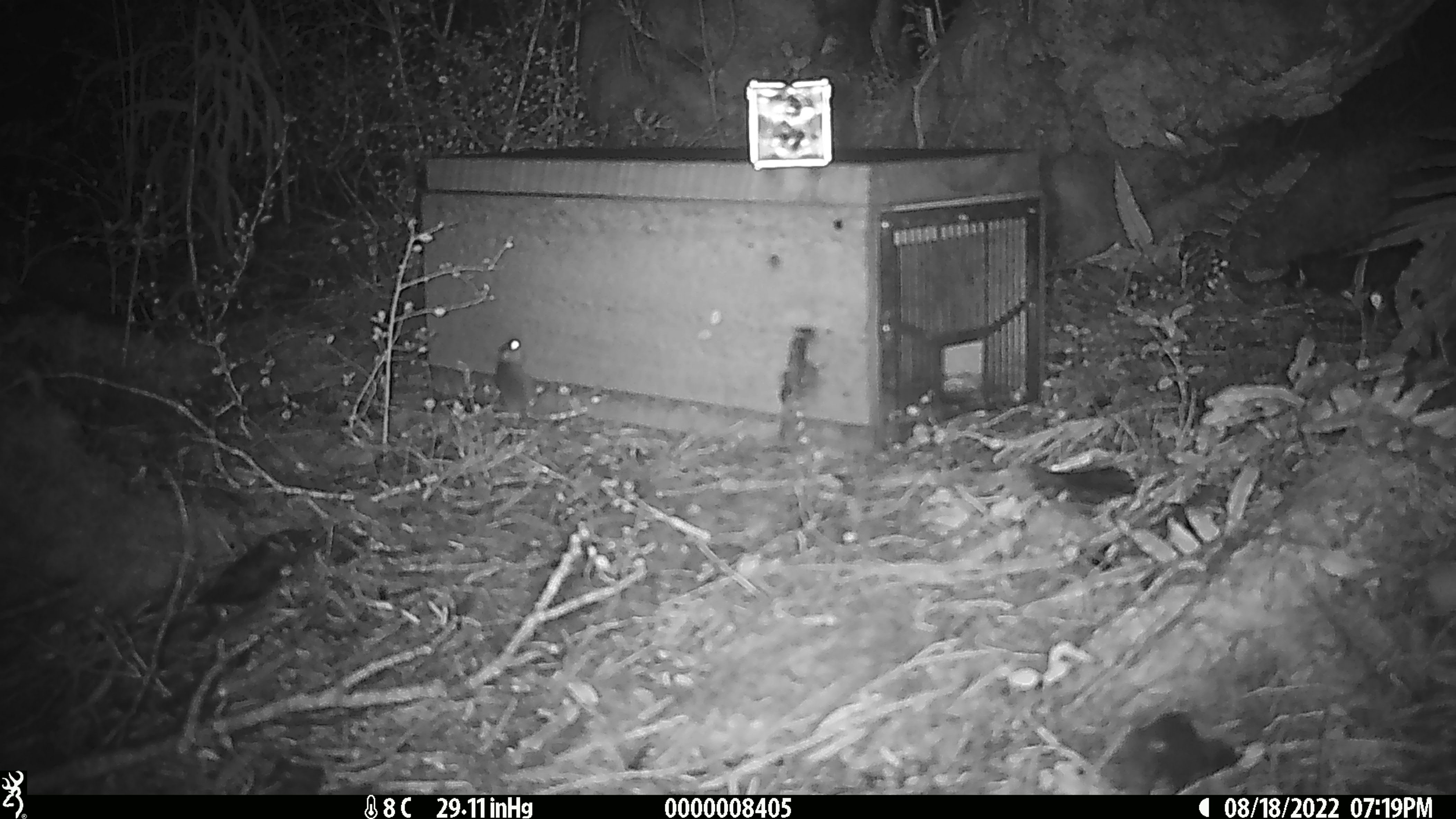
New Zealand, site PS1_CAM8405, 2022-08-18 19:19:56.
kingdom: Animalia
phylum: Chordata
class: Mammalia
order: Rodentia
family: Muridae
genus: Mus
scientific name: Mus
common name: mouse